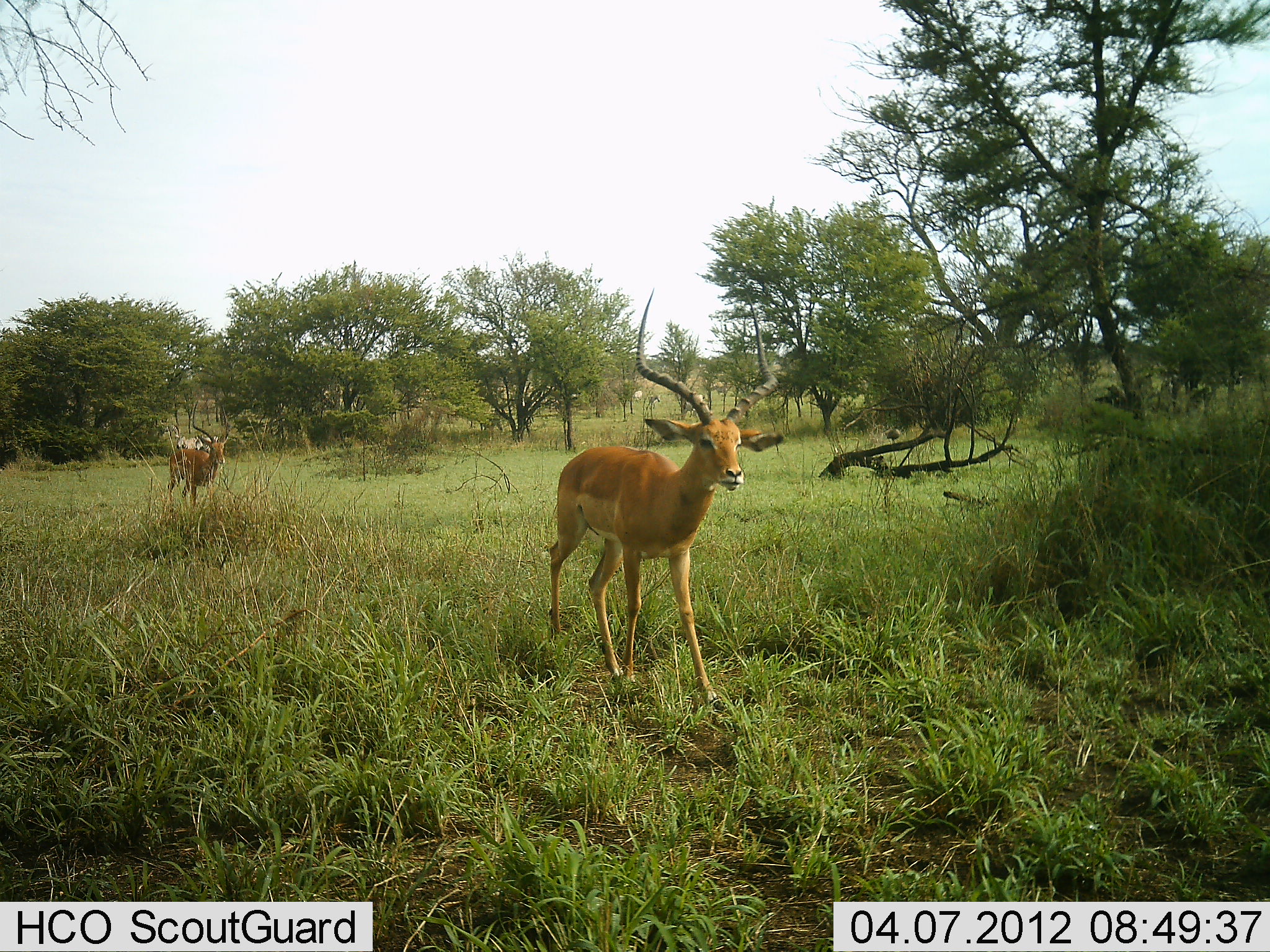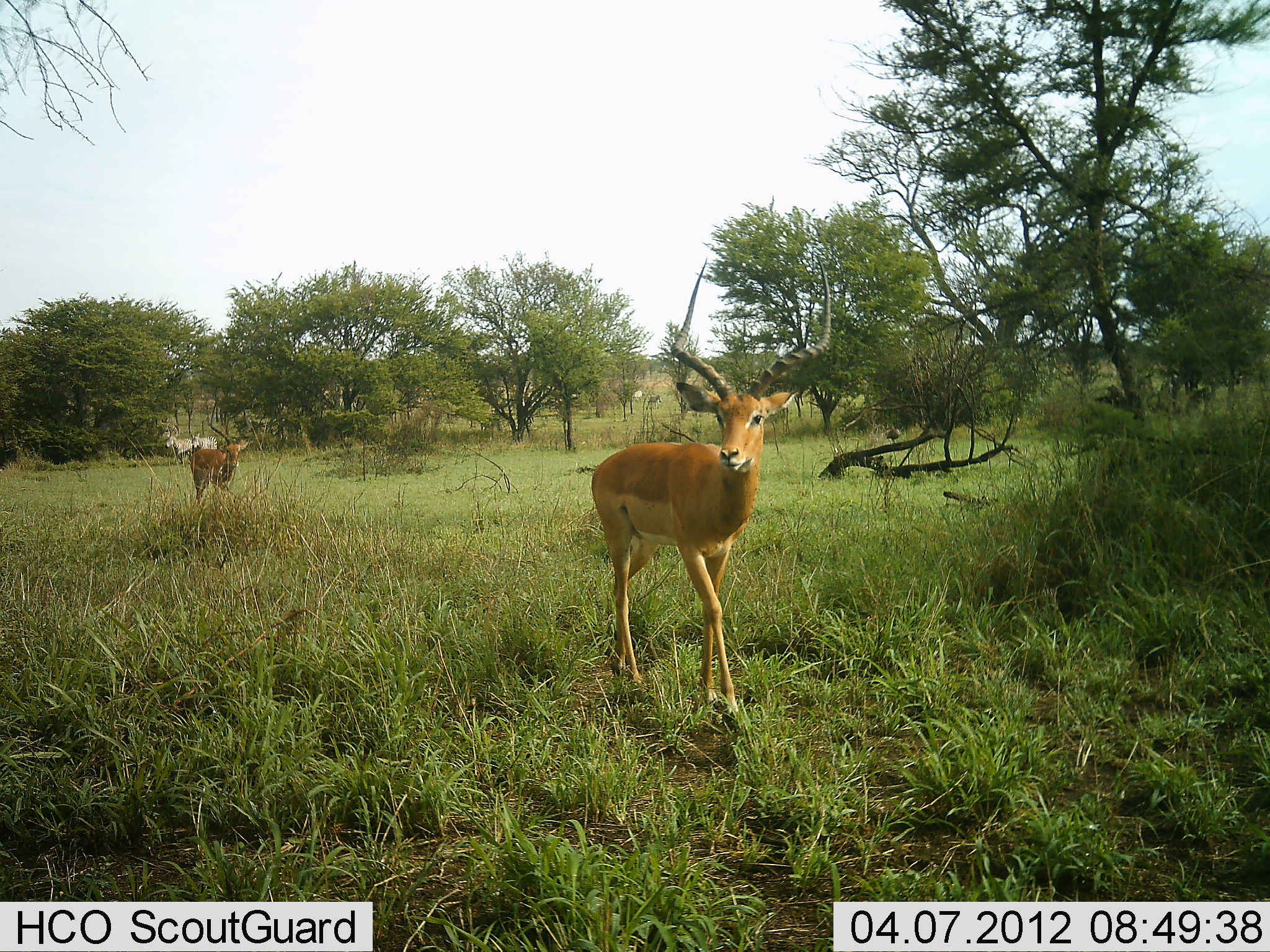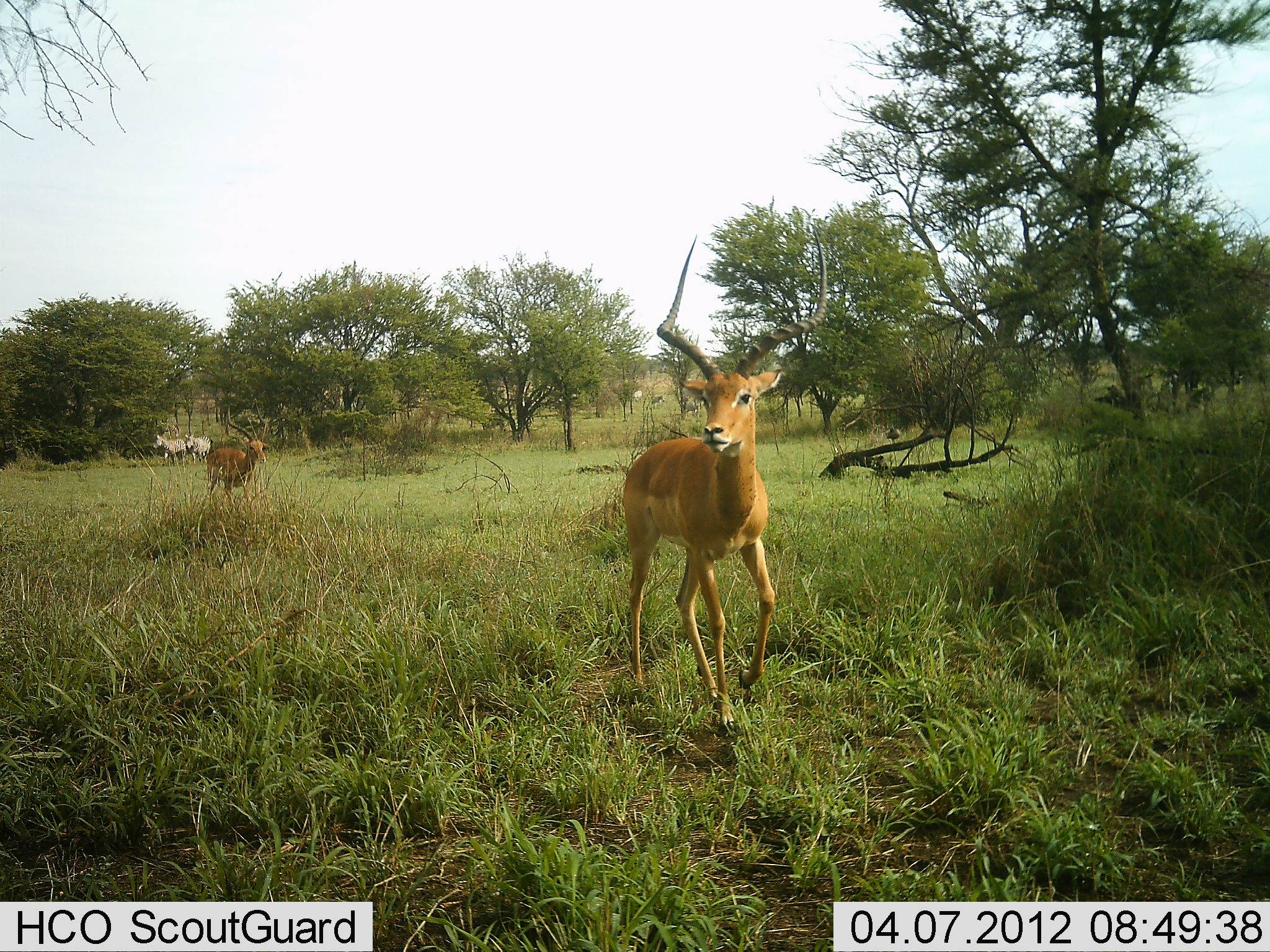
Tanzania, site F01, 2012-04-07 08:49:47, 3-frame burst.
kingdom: Animalia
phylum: Chordata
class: Mammalia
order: Artiodactyla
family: Bovidae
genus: Aepyceros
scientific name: Aepyceros melampus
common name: impala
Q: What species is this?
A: Impala (Aepyceros melampus).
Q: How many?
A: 2.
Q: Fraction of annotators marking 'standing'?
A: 6%.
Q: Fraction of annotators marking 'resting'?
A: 0%.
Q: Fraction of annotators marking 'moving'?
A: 100%.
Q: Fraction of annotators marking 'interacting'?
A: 0%.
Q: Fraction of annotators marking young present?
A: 0%.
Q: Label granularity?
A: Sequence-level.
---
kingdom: Animalia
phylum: Chordata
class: Mammalia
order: Perissodactyla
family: Equidae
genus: Equus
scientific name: Equus quagga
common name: plains zebra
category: zebra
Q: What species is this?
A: Zebra (plains zebra) (Equus quagga).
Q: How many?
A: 2.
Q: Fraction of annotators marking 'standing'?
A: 12%.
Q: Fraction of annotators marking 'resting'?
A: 0%.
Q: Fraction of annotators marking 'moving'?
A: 94%.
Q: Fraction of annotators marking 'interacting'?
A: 0%.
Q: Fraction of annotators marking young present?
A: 0%.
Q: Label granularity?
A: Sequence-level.